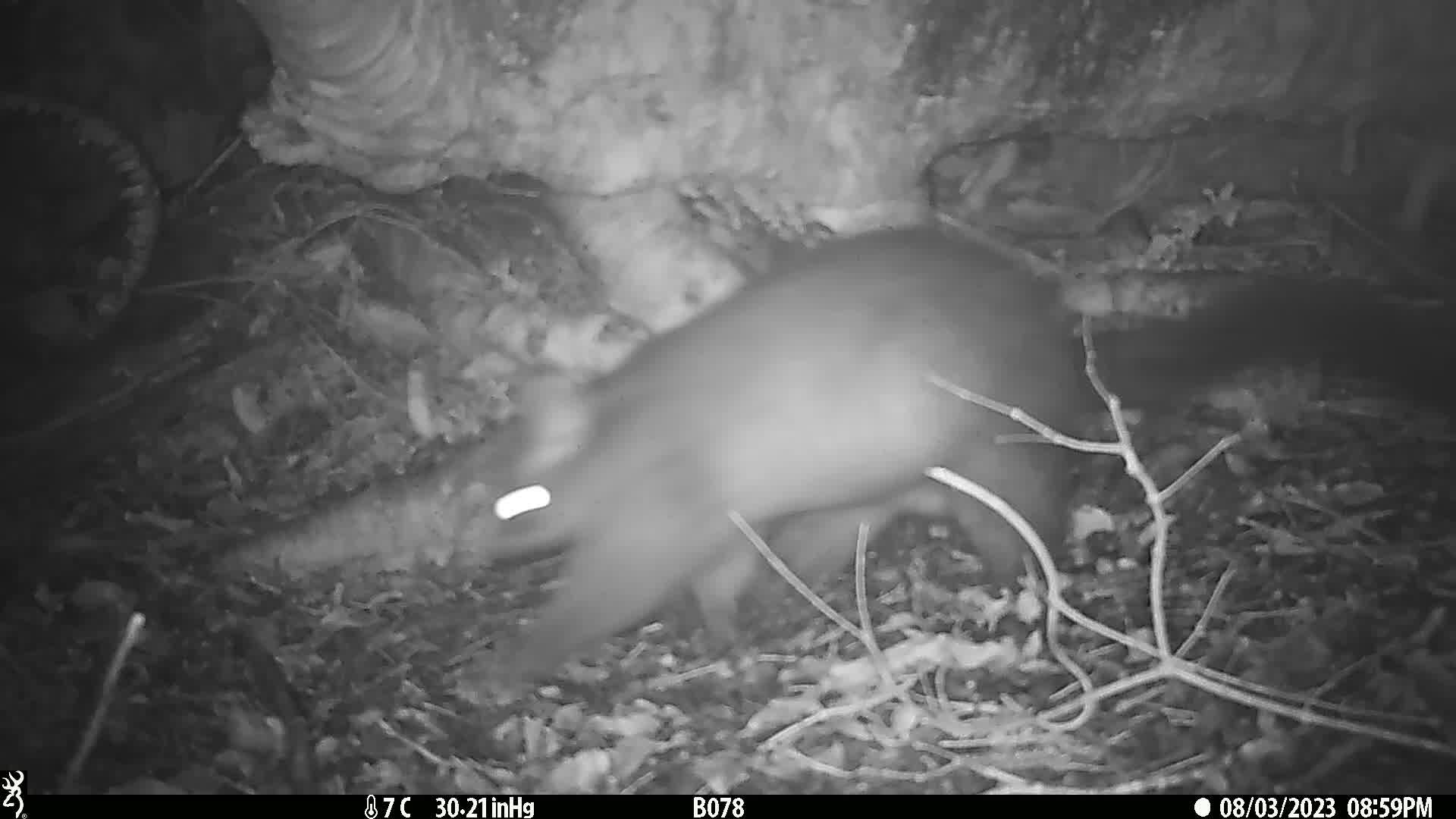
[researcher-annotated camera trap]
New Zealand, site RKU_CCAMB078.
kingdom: Animalia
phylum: Chordata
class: Mammalia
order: Diprotodontia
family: Phalangeridae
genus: Trichosurus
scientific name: Trichosurus vulpecula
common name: common brushtail possum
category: possum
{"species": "possum (common brushtail possum) (Trichosurus vulpecula)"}